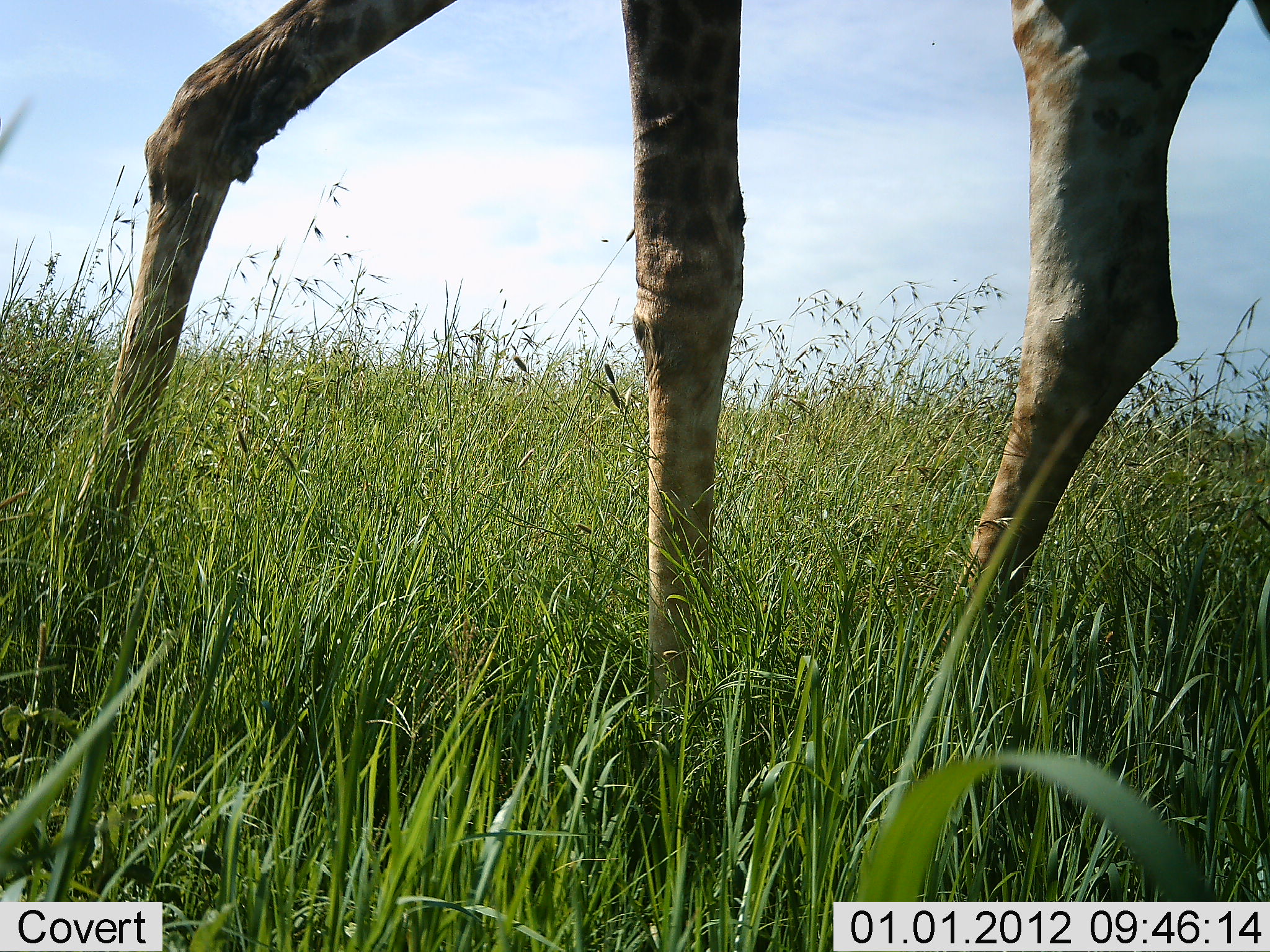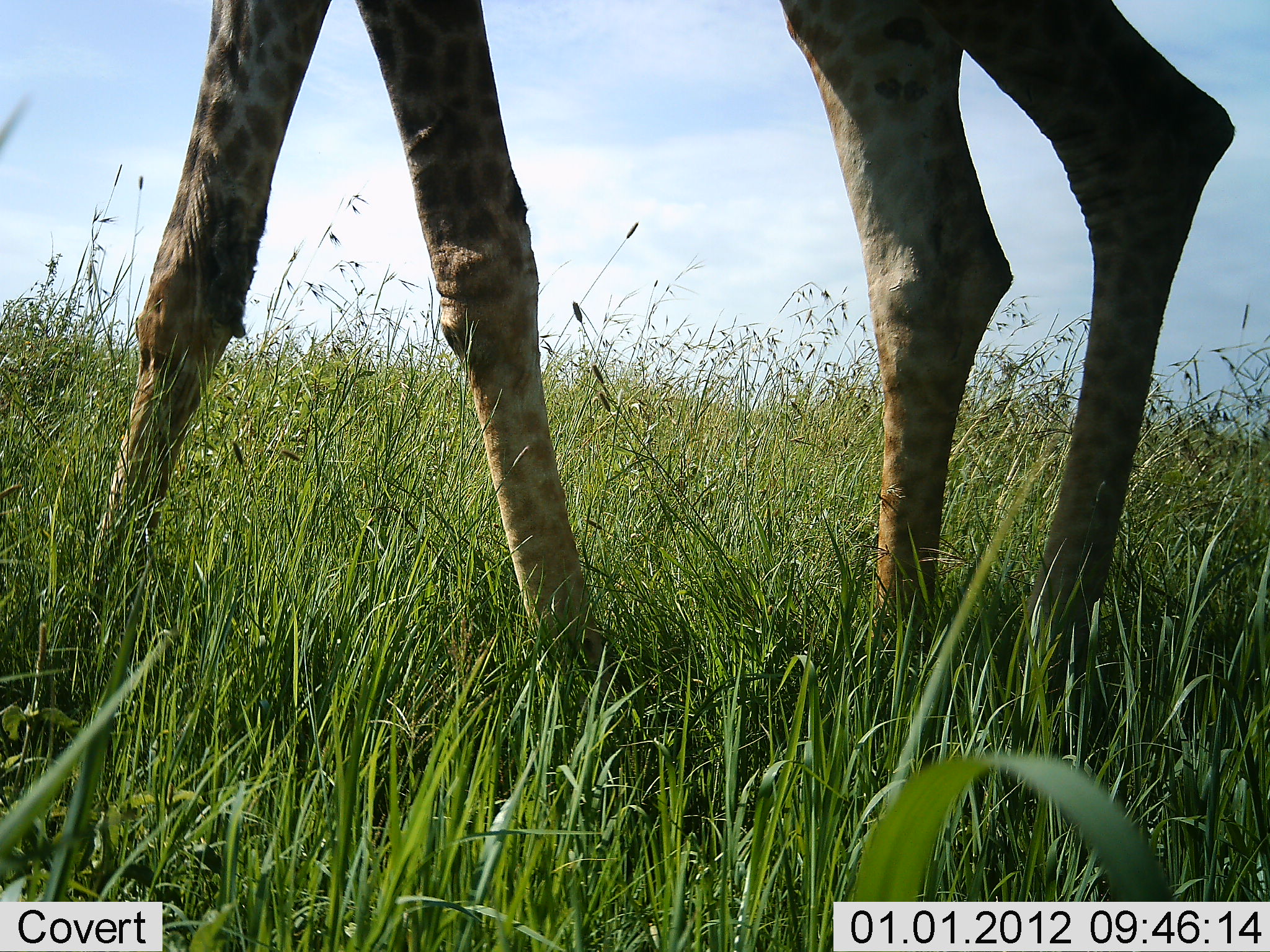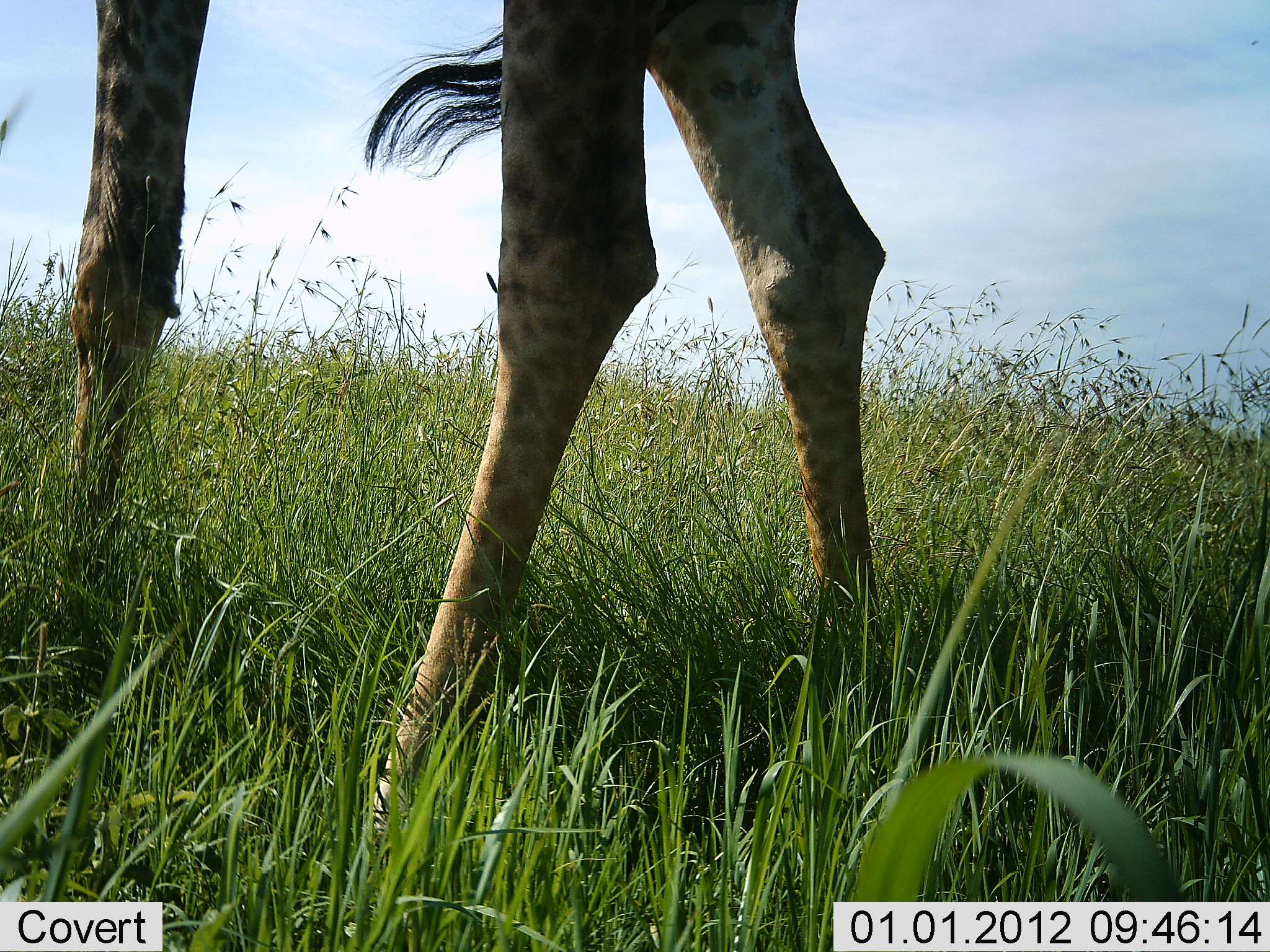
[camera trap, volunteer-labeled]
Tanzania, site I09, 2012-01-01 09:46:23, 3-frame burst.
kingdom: Animalia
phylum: Chordata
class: Mammalia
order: Artiodactyla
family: Giraffidae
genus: Giraffa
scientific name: Giraffa camelopardalis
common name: giraffe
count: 1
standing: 36%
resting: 0%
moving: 71%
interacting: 0%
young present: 0%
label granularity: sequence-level